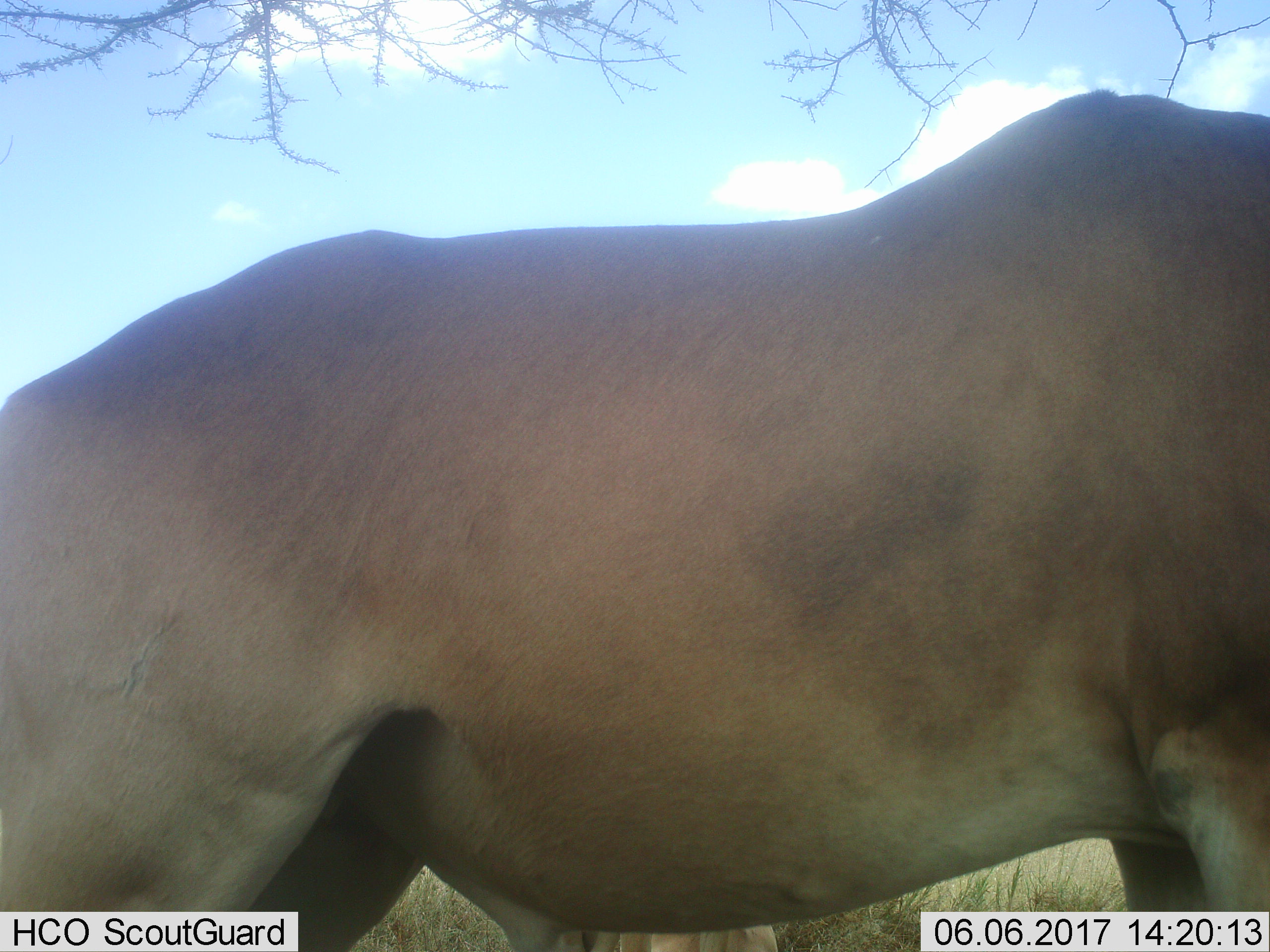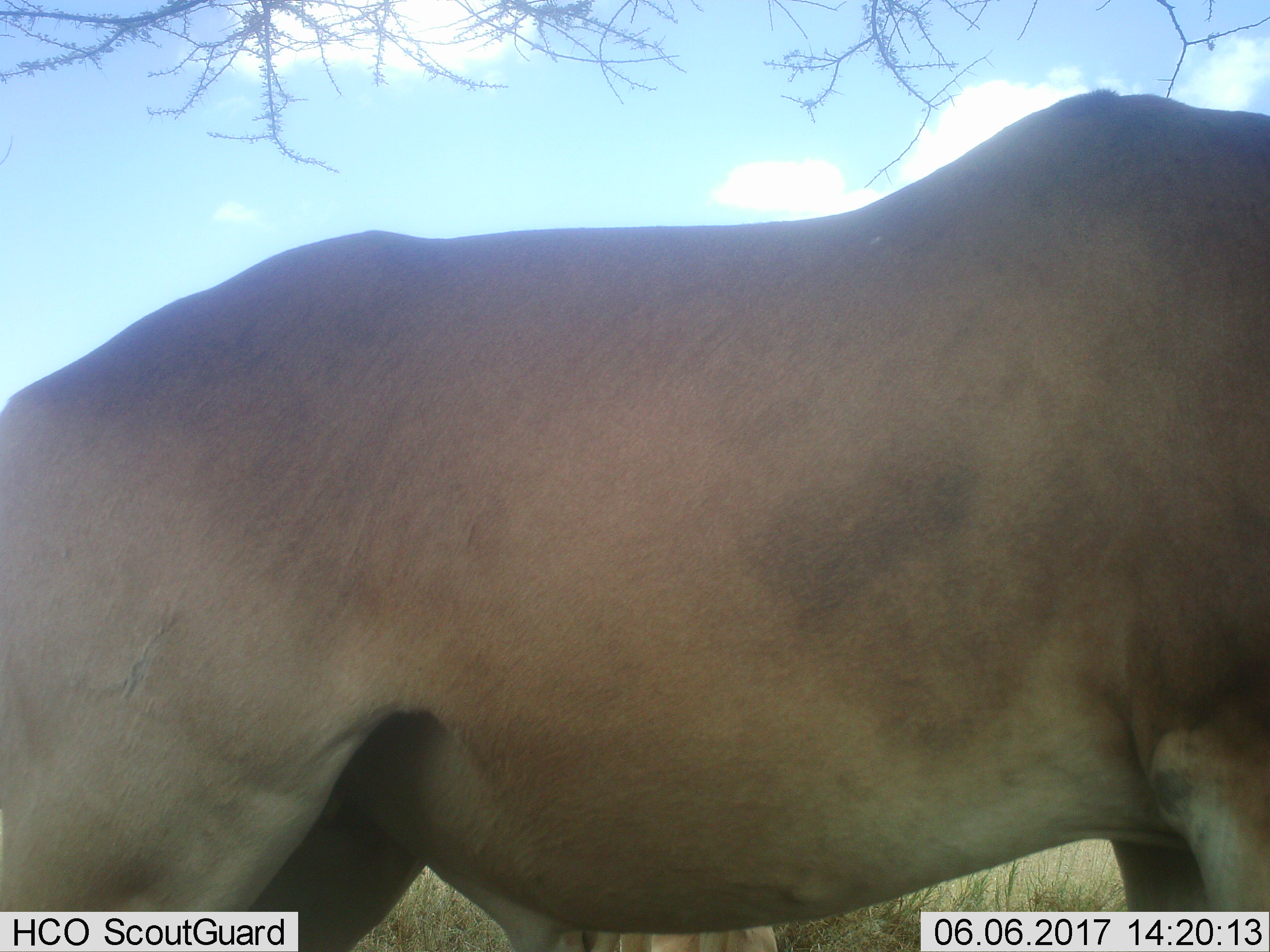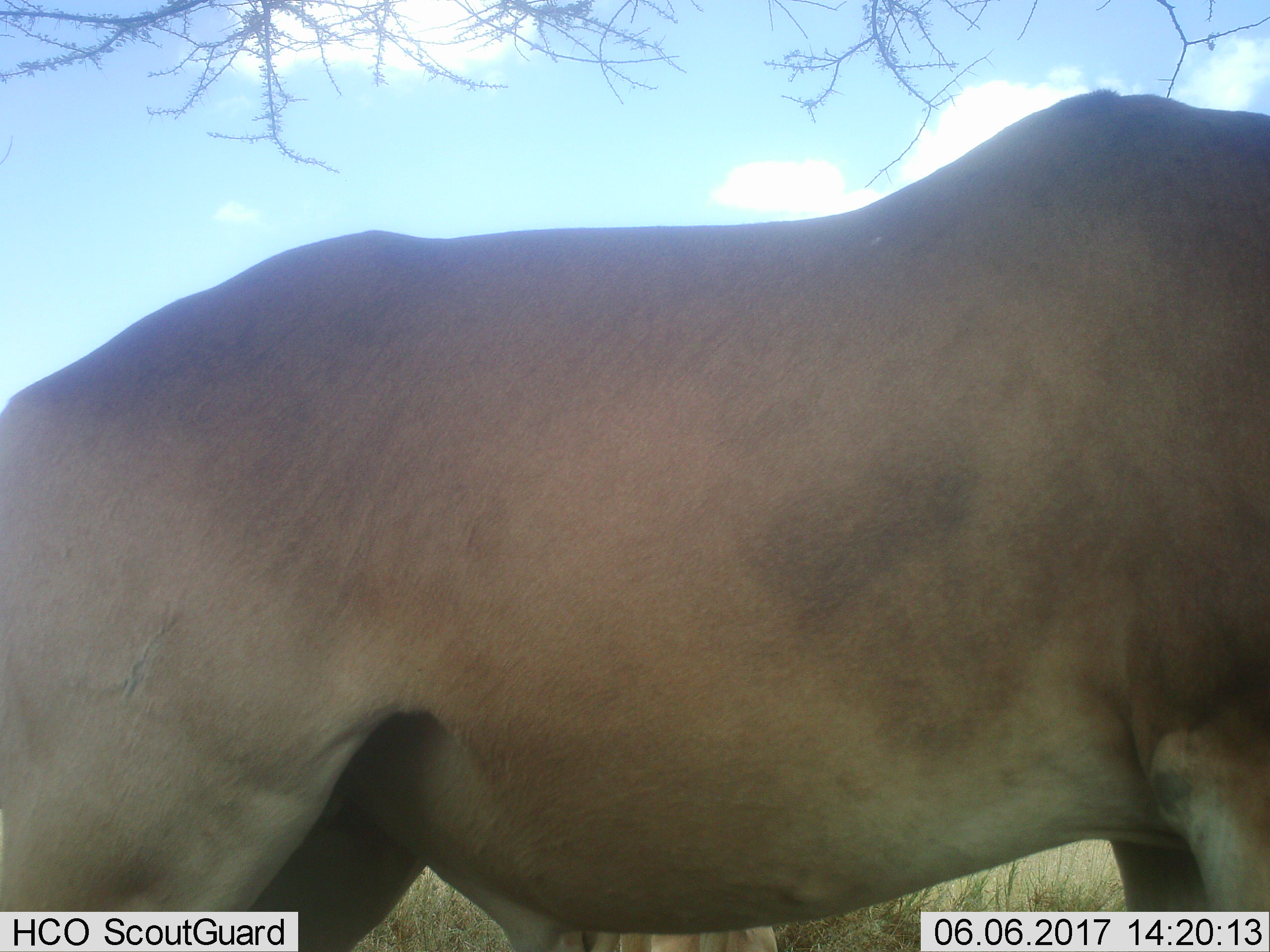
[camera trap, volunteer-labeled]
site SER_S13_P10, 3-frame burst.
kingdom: Animalia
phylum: Chordata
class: Mammalia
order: Artiodactyla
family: Bovidae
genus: Alcelaphus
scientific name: Alcelaphus buselaphus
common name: hartebeest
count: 1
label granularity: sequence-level